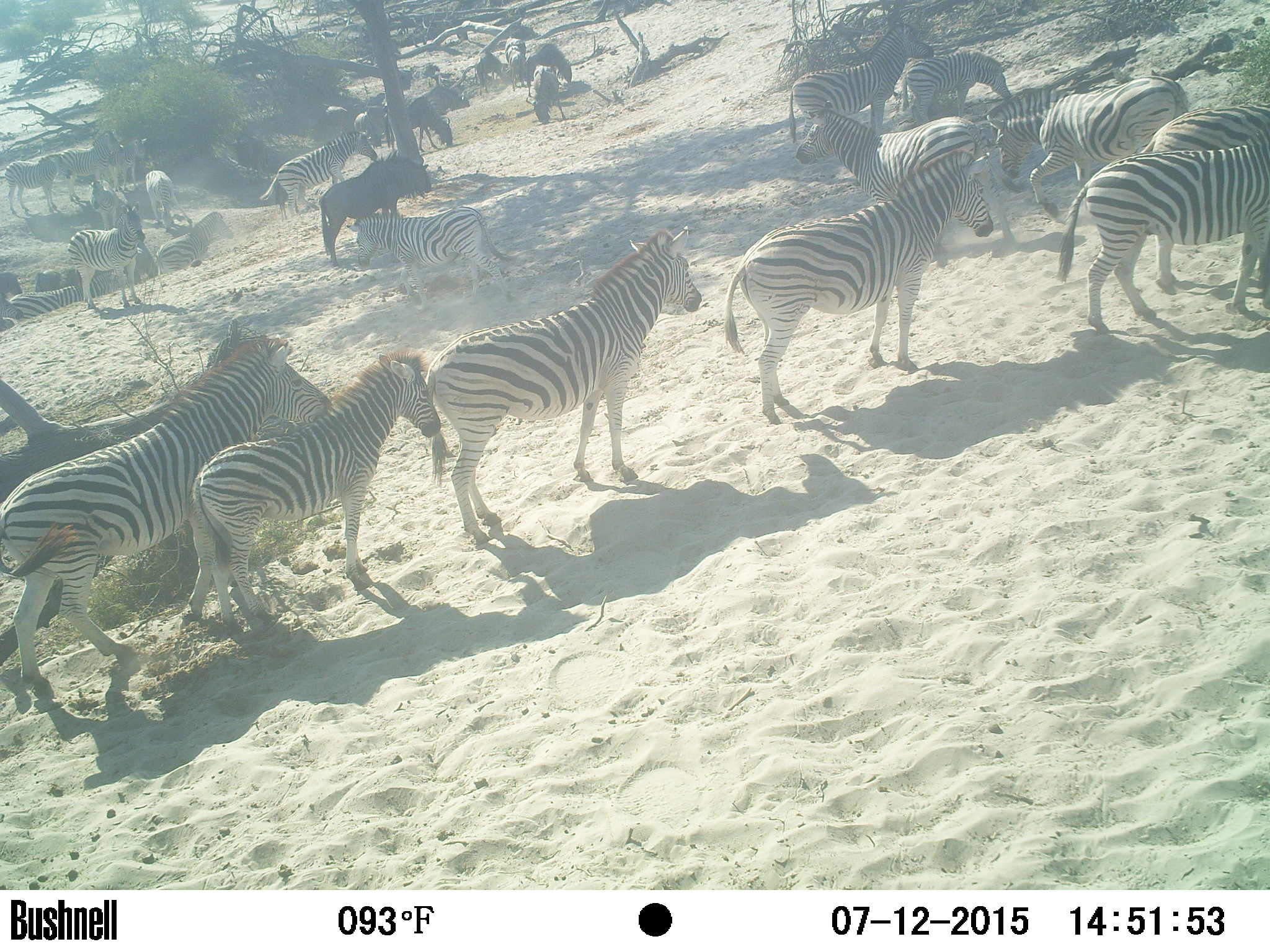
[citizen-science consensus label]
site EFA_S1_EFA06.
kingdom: Animalia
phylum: Chordata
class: Mammalia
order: Artiodactyla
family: Bovidae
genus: Connochaetes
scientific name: Connochaetes taurinus taurinus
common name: blue wildebeest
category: wildebeestblue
Wildebeestblue (blue wildebeest) (Connochaetes taurinus taurinus), count 7. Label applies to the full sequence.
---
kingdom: Animalia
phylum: Chordata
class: Mammalia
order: Perissodactyla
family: Equidae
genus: Equus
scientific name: Equus quagga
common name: plains zebra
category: zebraplains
Zebraplains (plains zebra) (Equus quagga), count 11-50. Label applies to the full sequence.